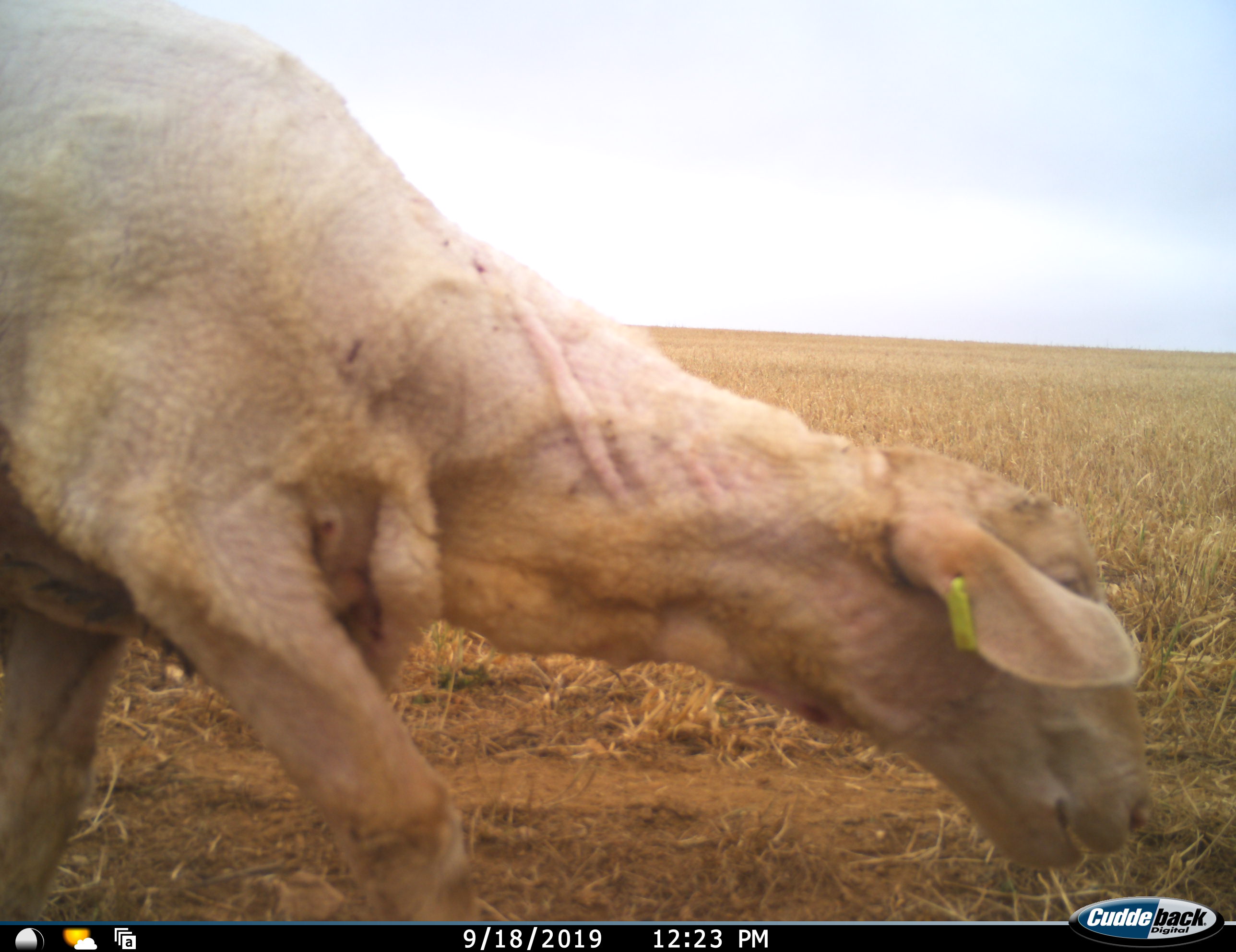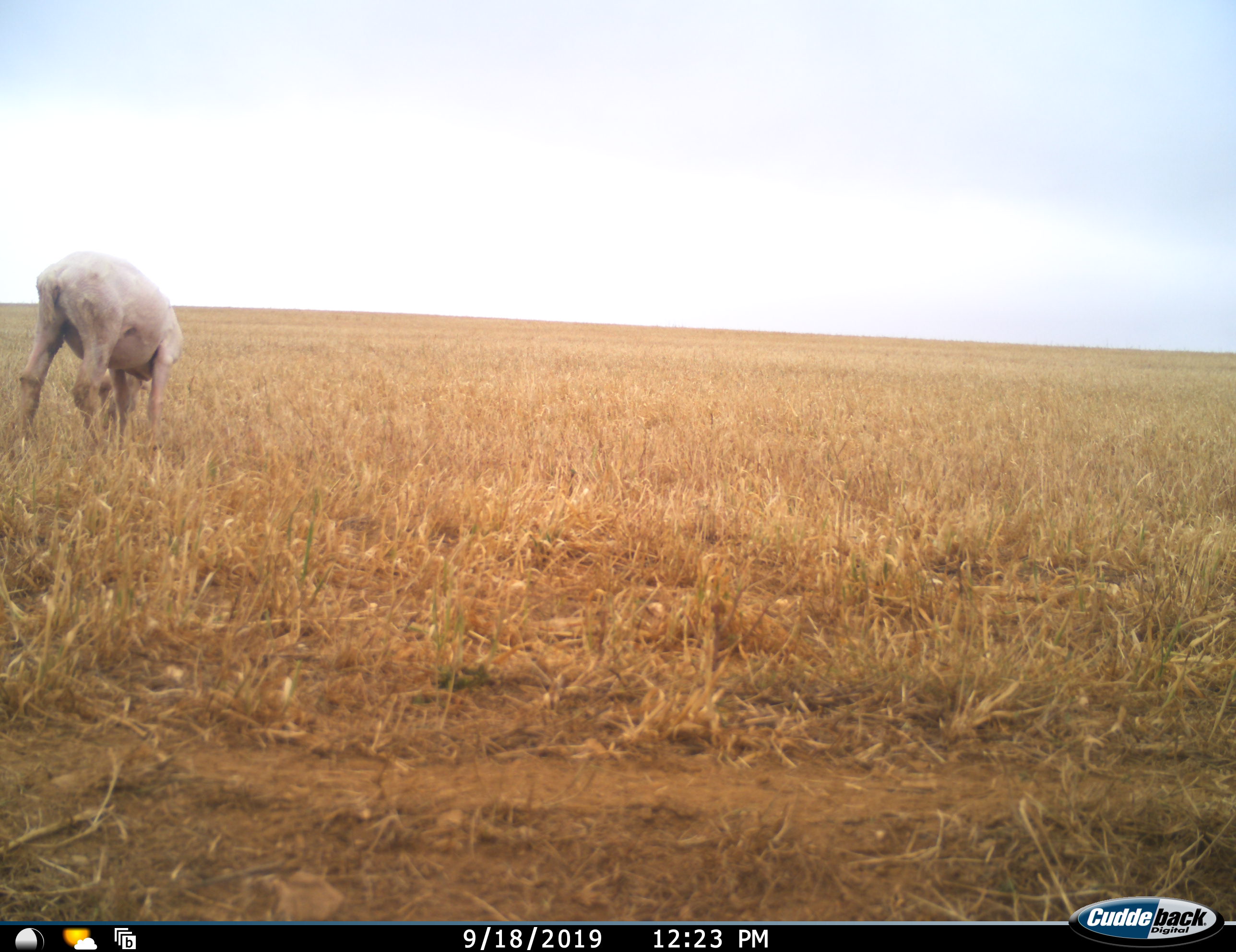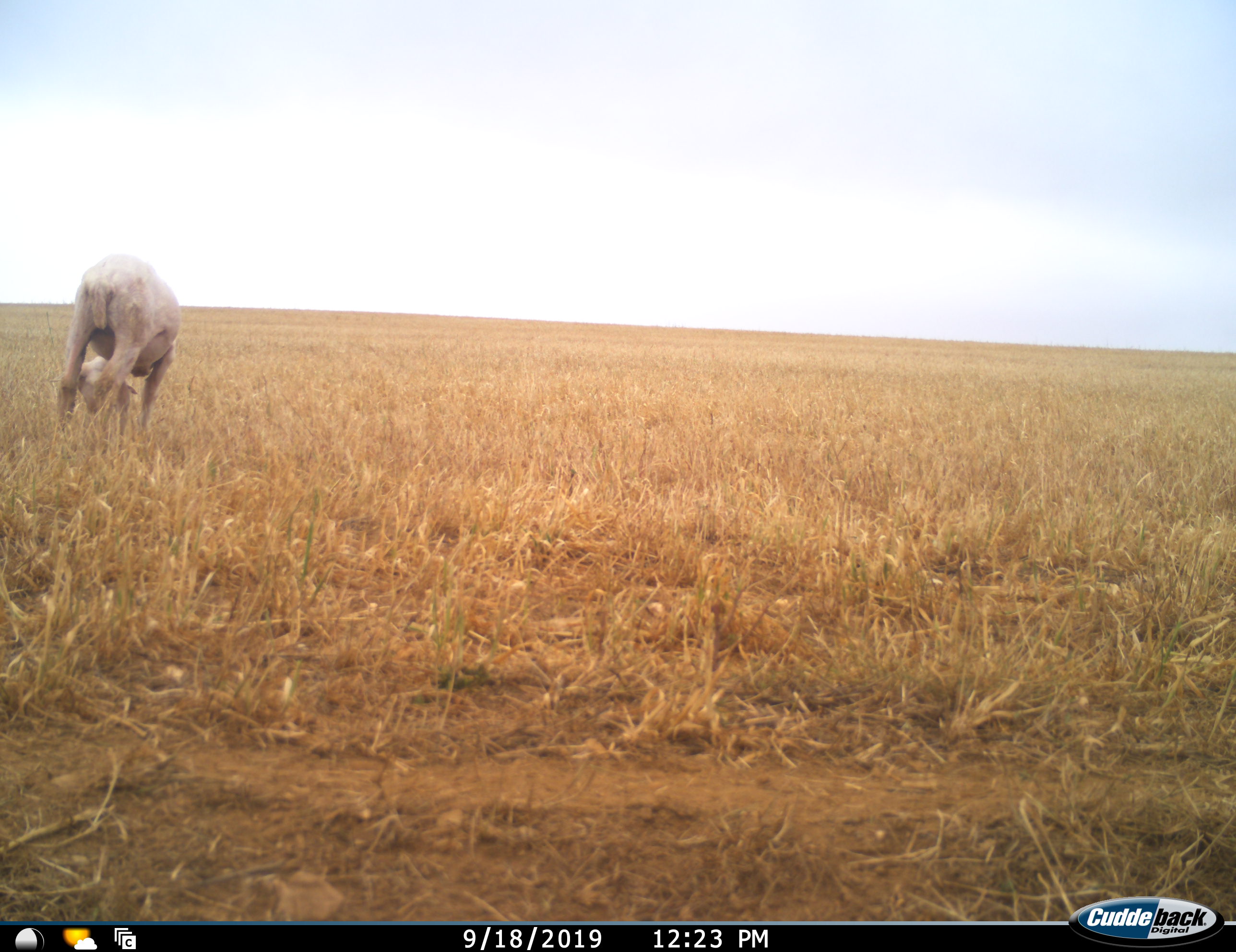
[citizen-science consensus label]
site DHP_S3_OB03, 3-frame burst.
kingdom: Animalia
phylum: Chordata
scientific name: Vertebrata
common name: domestic animal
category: domesticanimal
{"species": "domesticanimal (domestic animal) (Vertebrata)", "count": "1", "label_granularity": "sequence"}